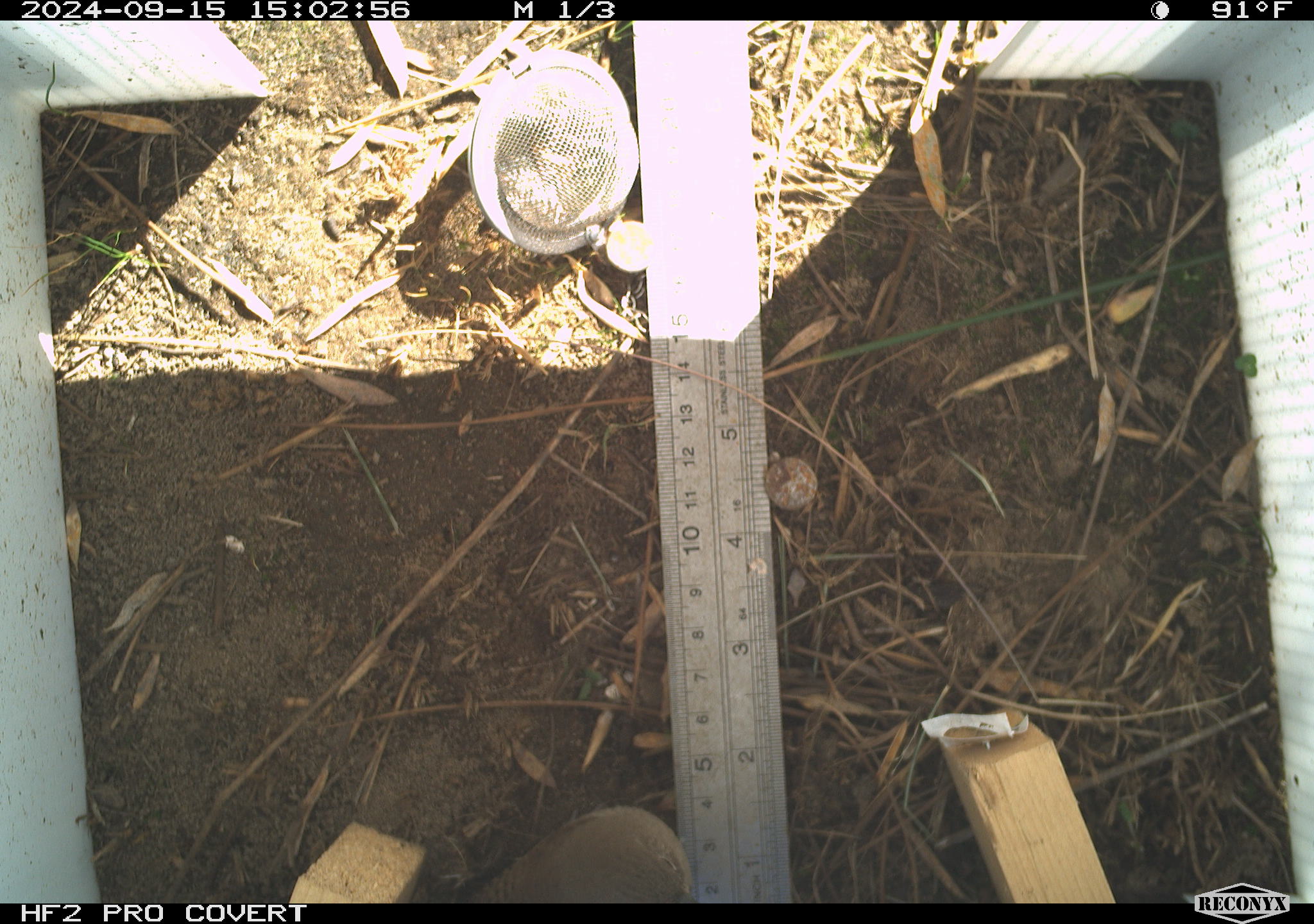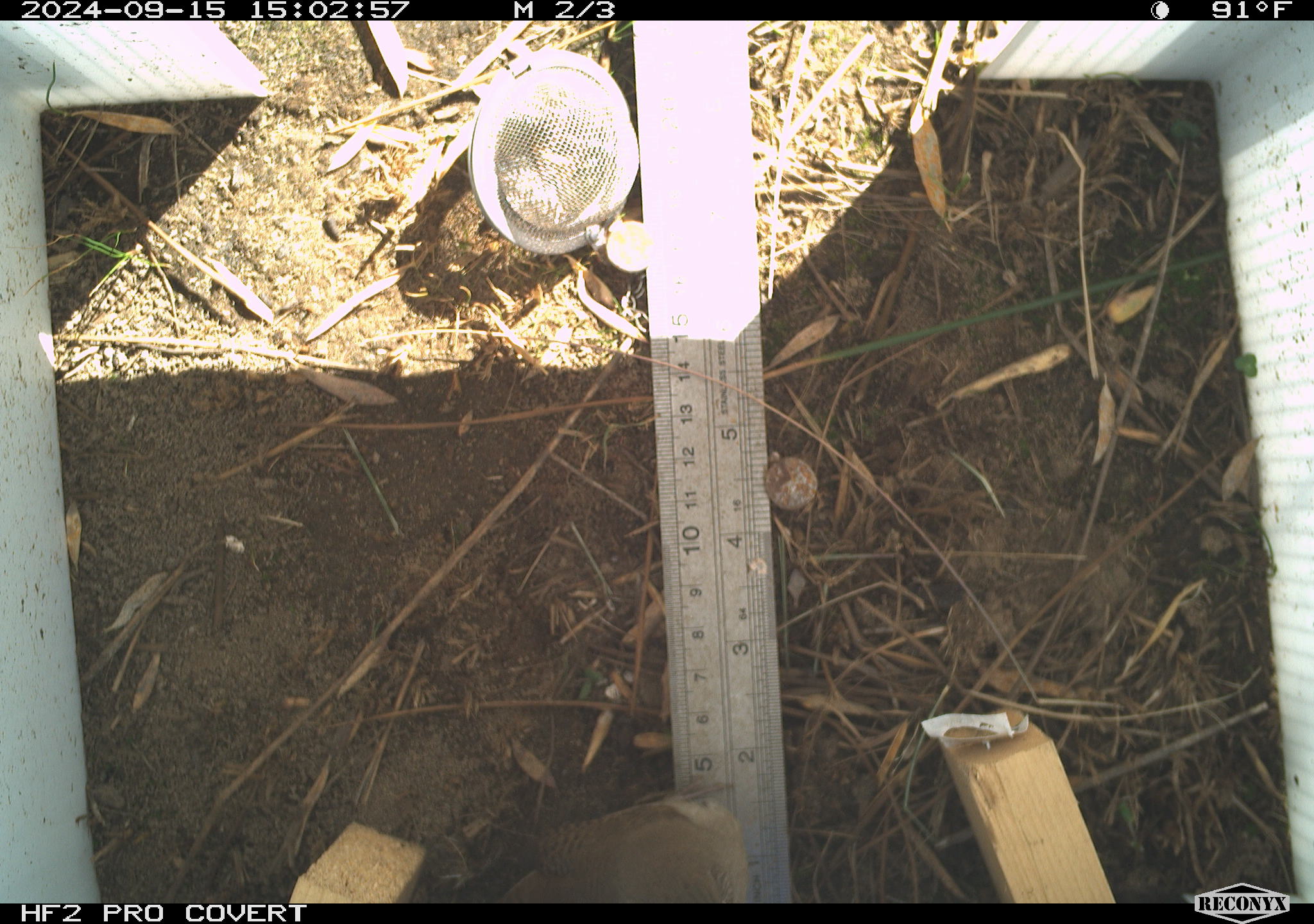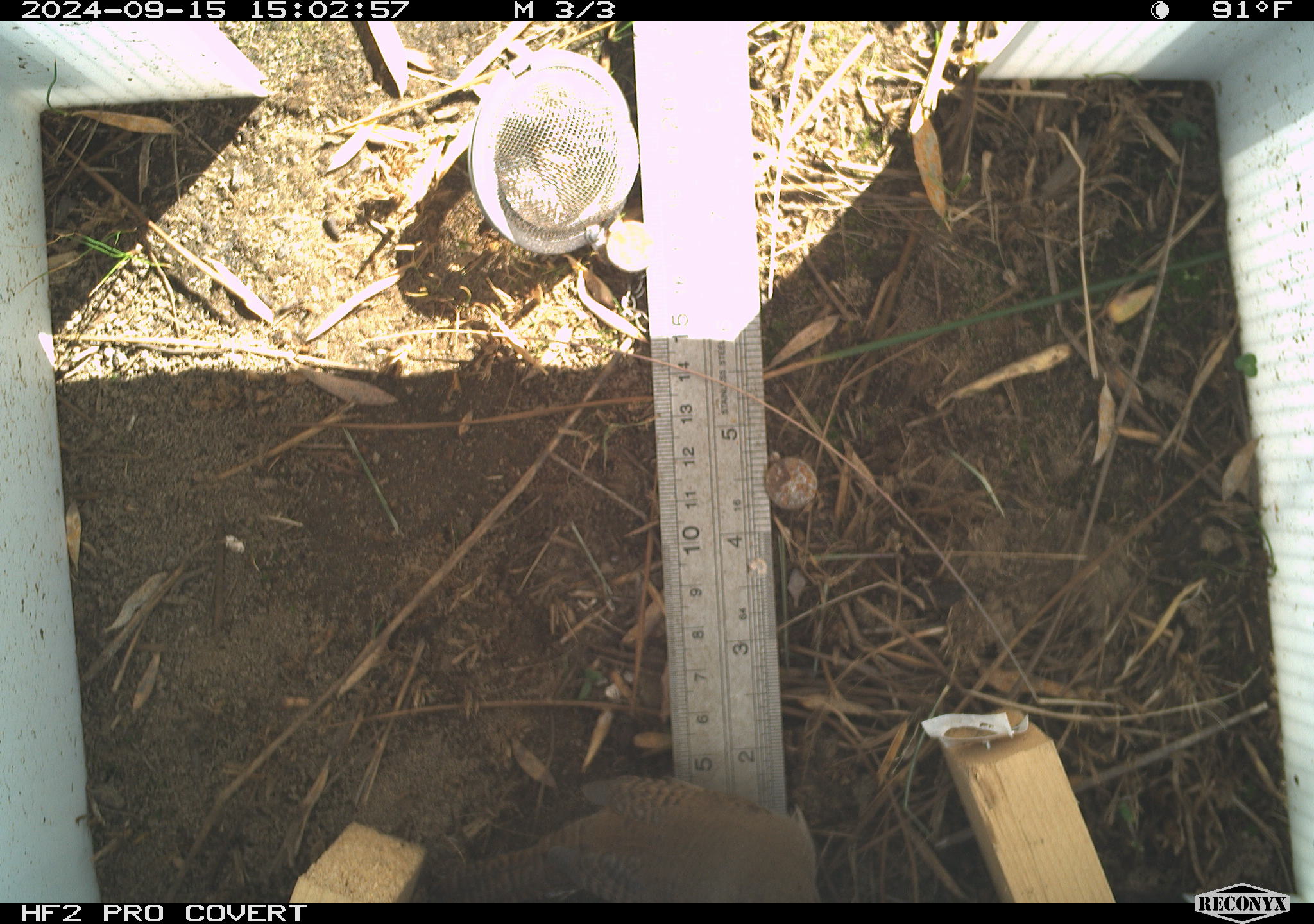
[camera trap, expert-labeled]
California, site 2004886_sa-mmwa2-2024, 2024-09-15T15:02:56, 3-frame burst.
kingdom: Animalia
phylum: Chordata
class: Aves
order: Passeriformes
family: Troglodytidae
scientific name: Troglodytidae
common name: wren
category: troglodytidae family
Troglodytidae family (wren) (Troglodytidae).